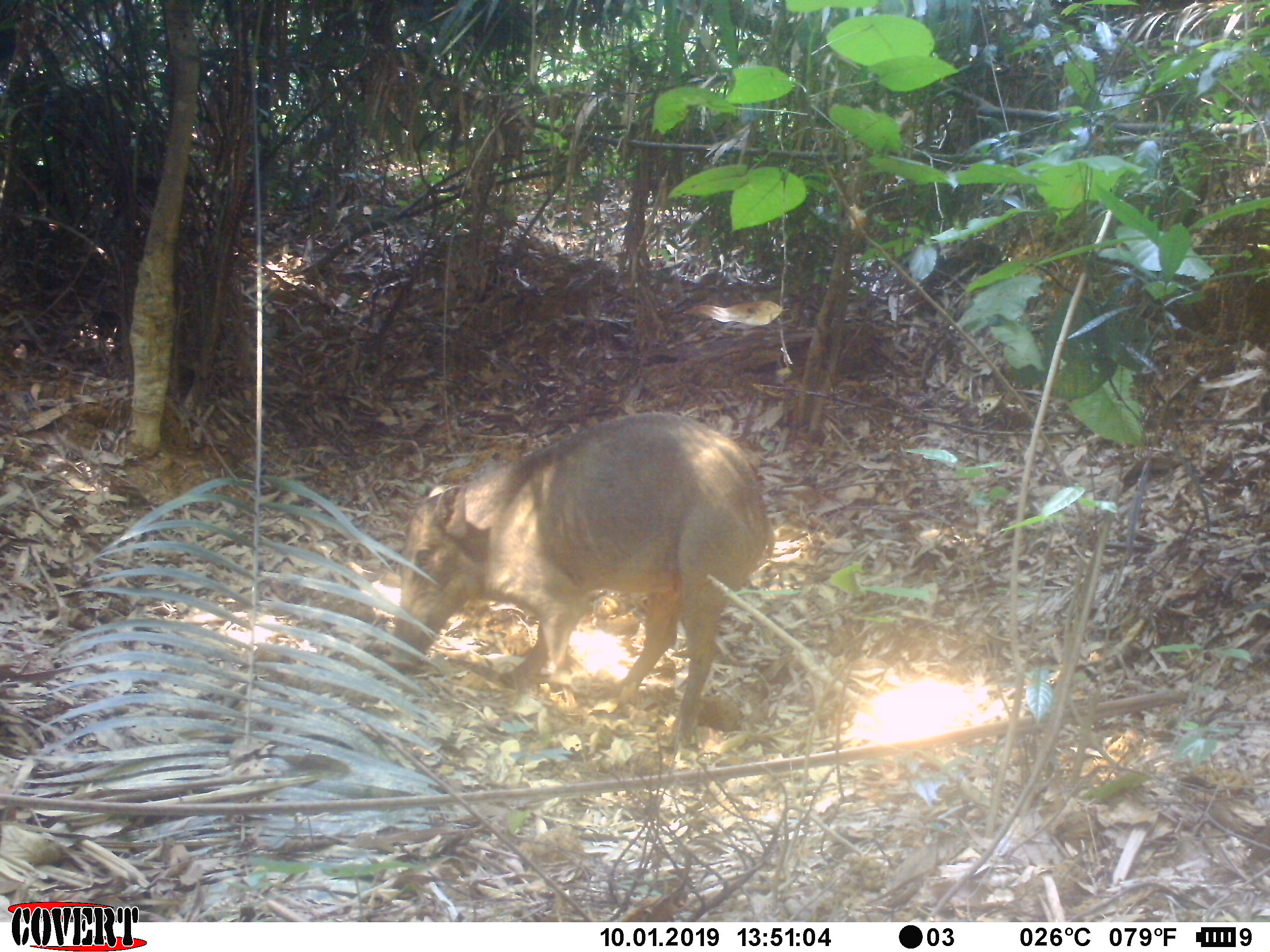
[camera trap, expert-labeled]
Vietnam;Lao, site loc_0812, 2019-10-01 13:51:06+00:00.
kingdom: Animalia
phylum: Chordata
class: Mammalia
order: Artiodactyla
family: Suidae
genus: Sus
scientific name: Sus scrofa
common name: eurasian wild pig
Eurasian wild pig (Sus scrofa). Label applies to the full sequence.